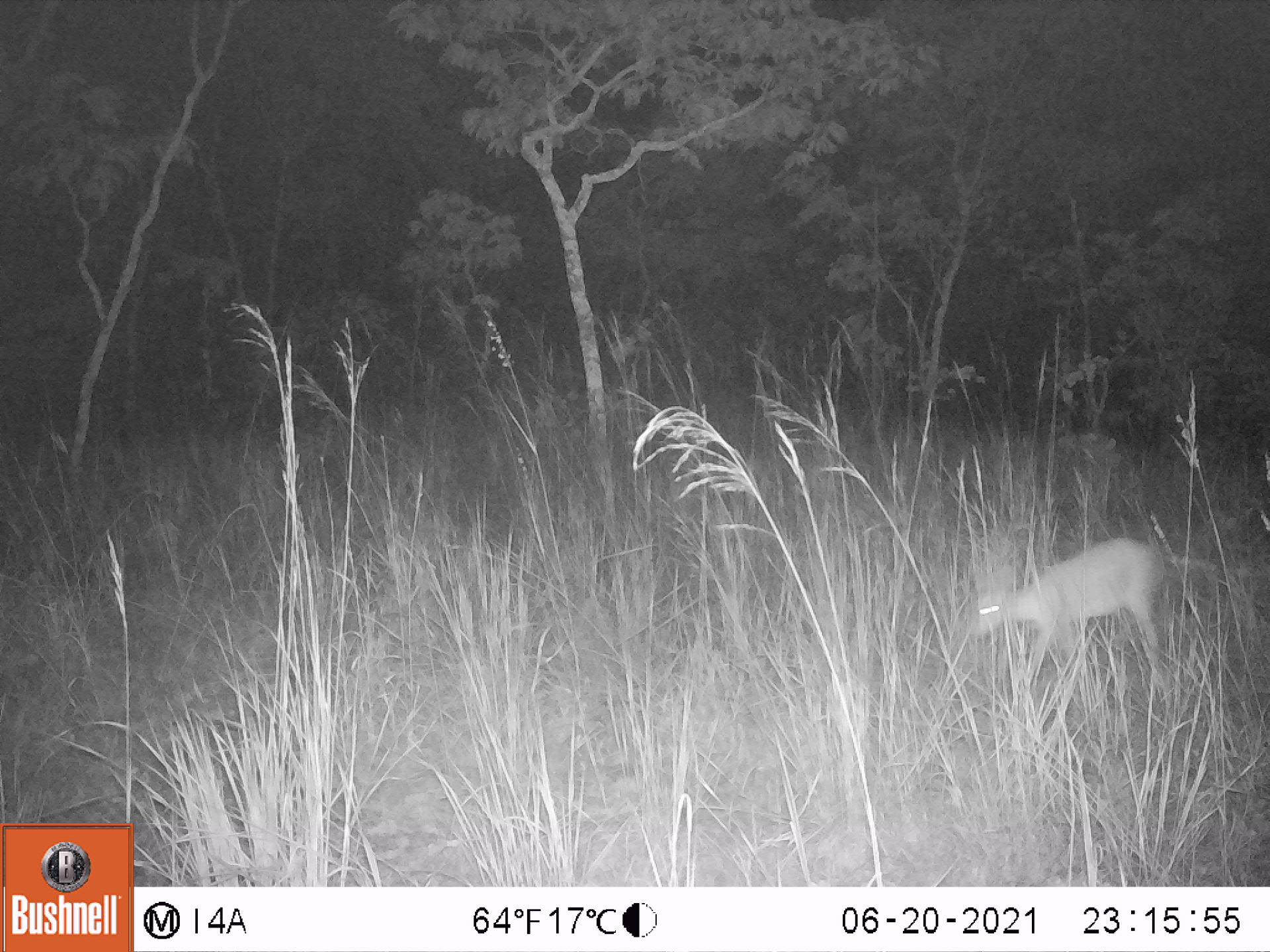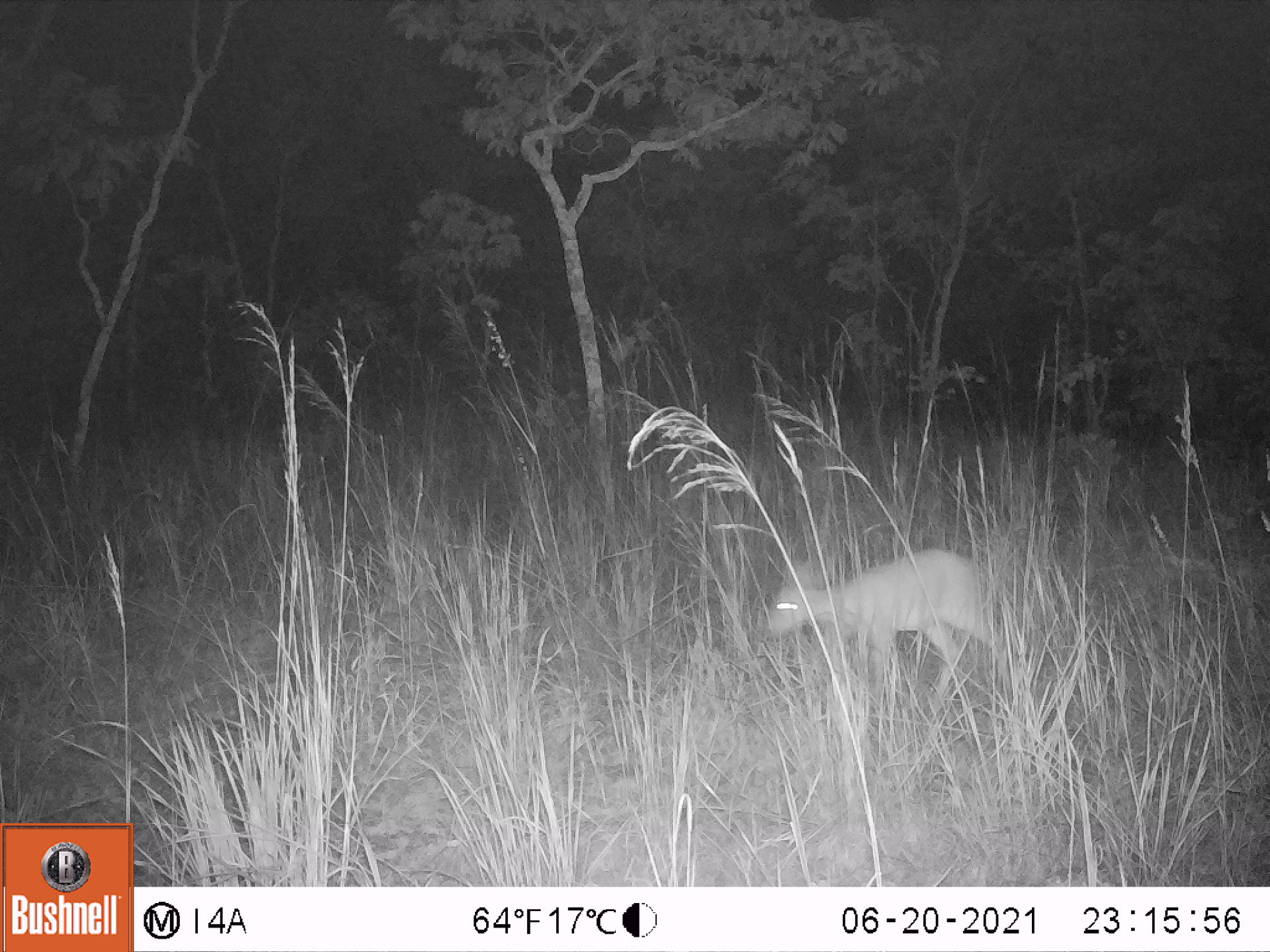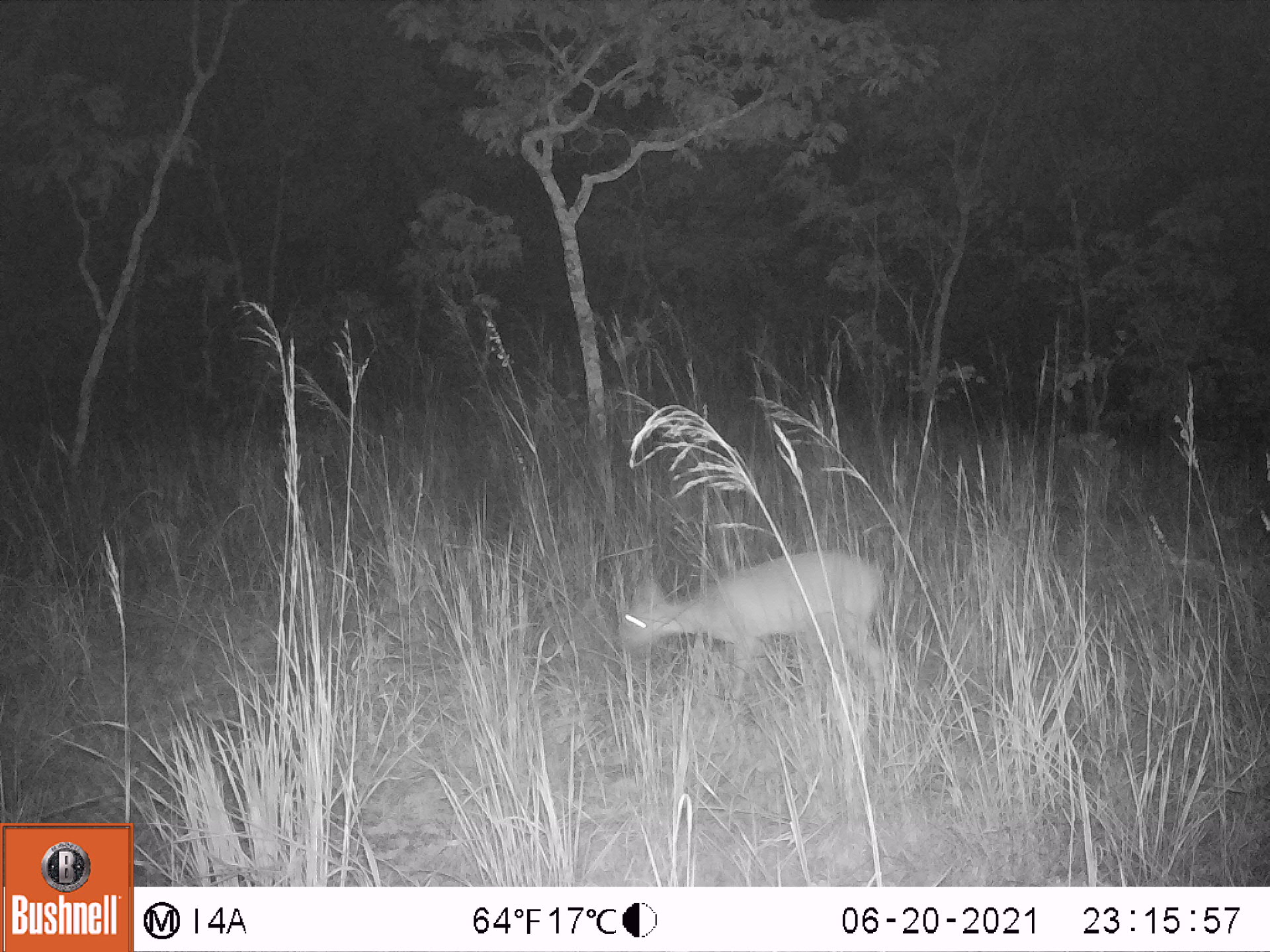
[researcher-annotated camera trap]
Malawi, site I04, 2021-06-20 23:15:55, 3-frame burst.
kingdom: Animalia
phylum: Chordata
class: Mammalia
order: Artiodactyla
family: Bovidae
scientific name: Antilopinae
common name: small antelope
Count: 1.